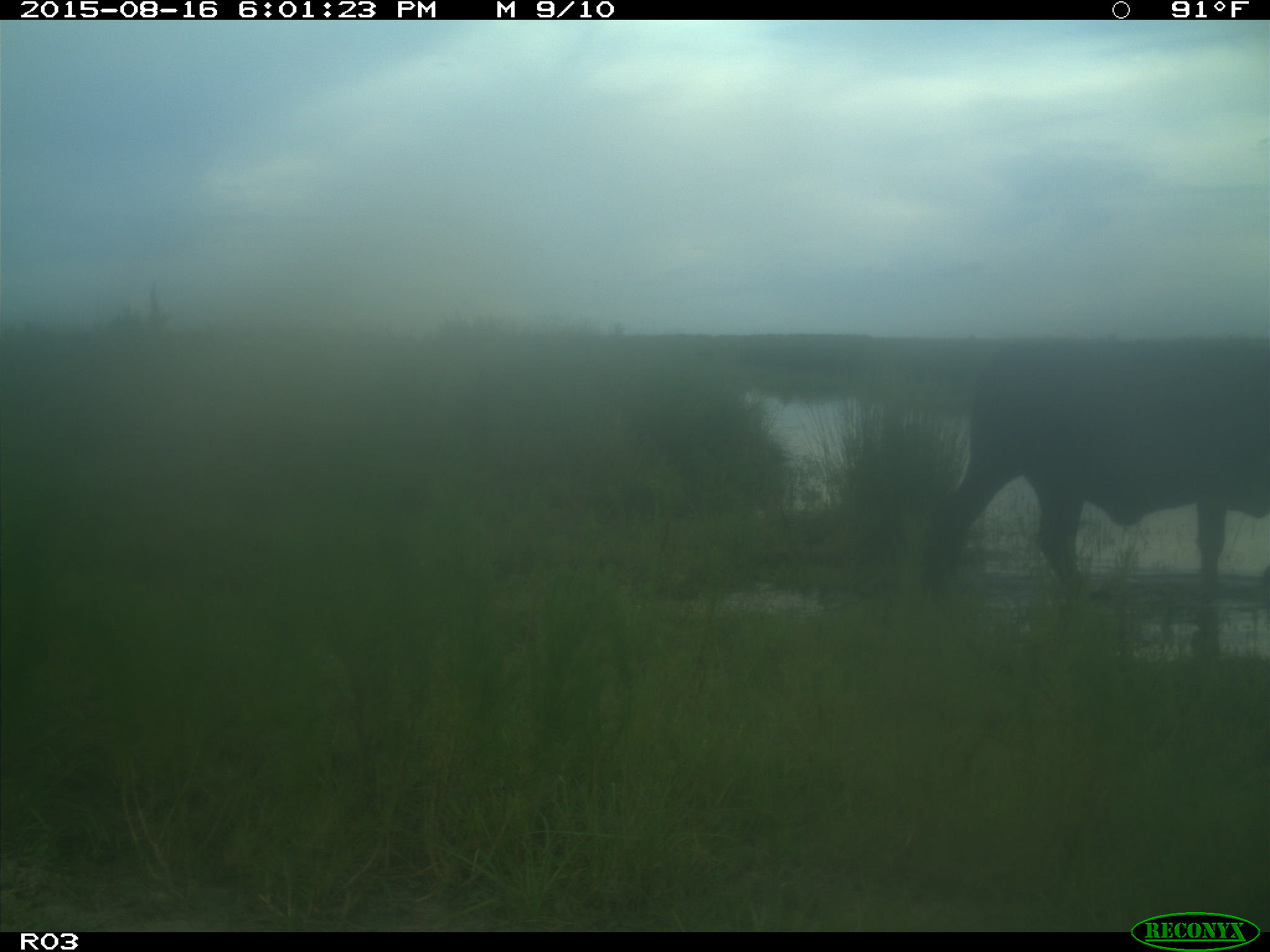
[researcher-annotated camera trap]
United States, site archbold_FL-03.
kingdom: Animalia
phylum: Chordata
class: Mammalia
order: Artiodactyla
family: Bovidae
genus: Bos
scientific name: Bos taurus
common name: domestic cow